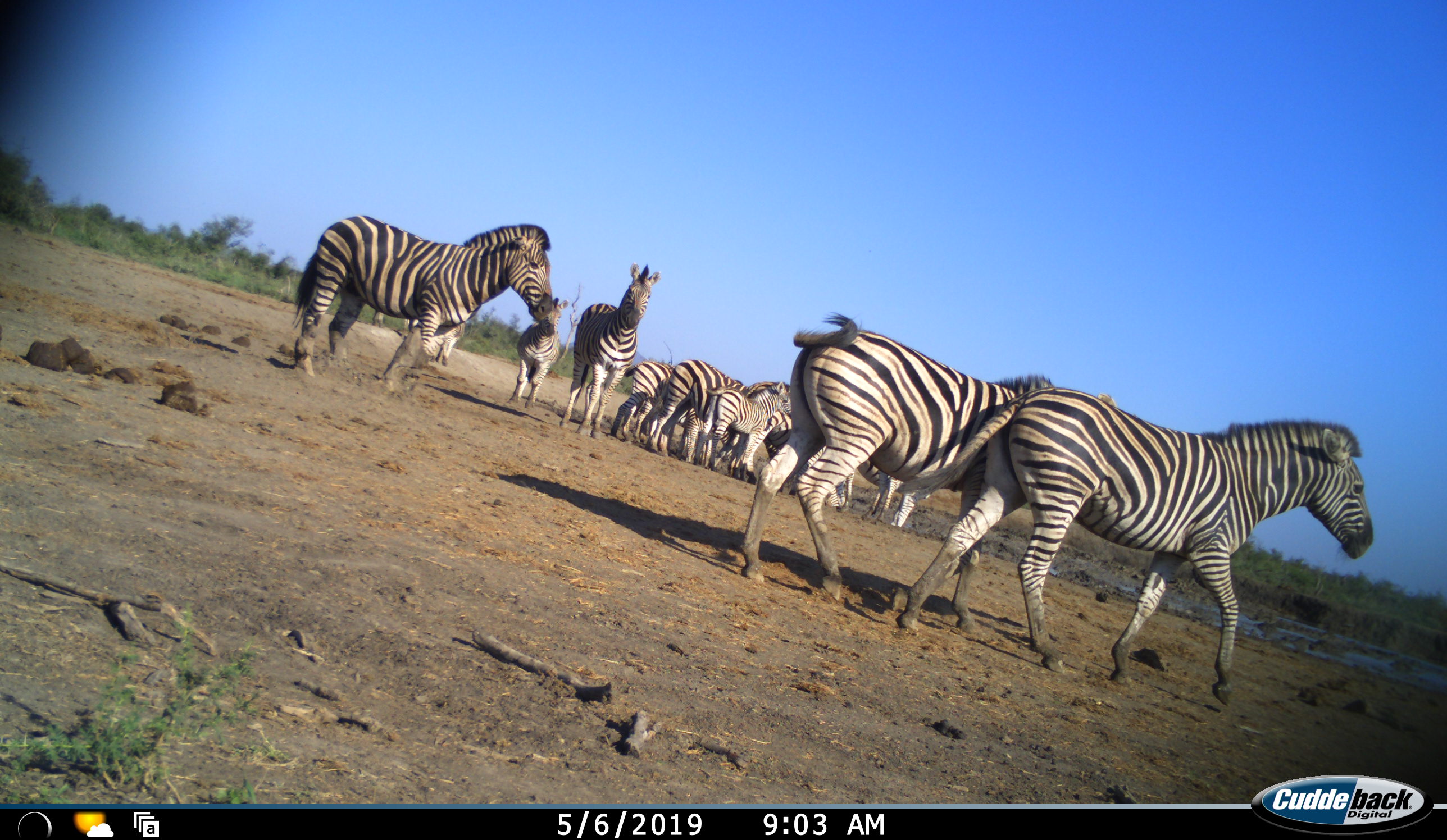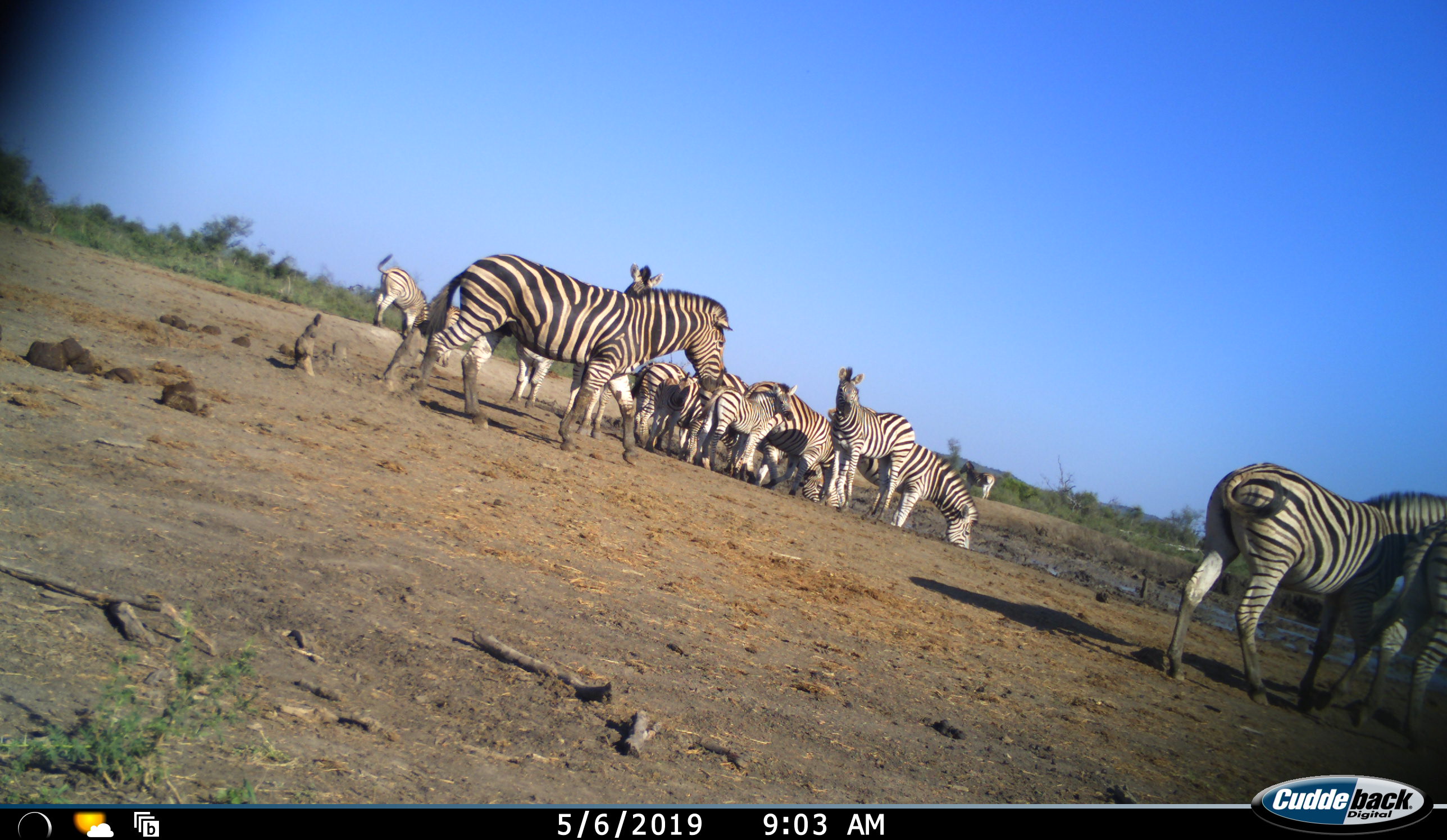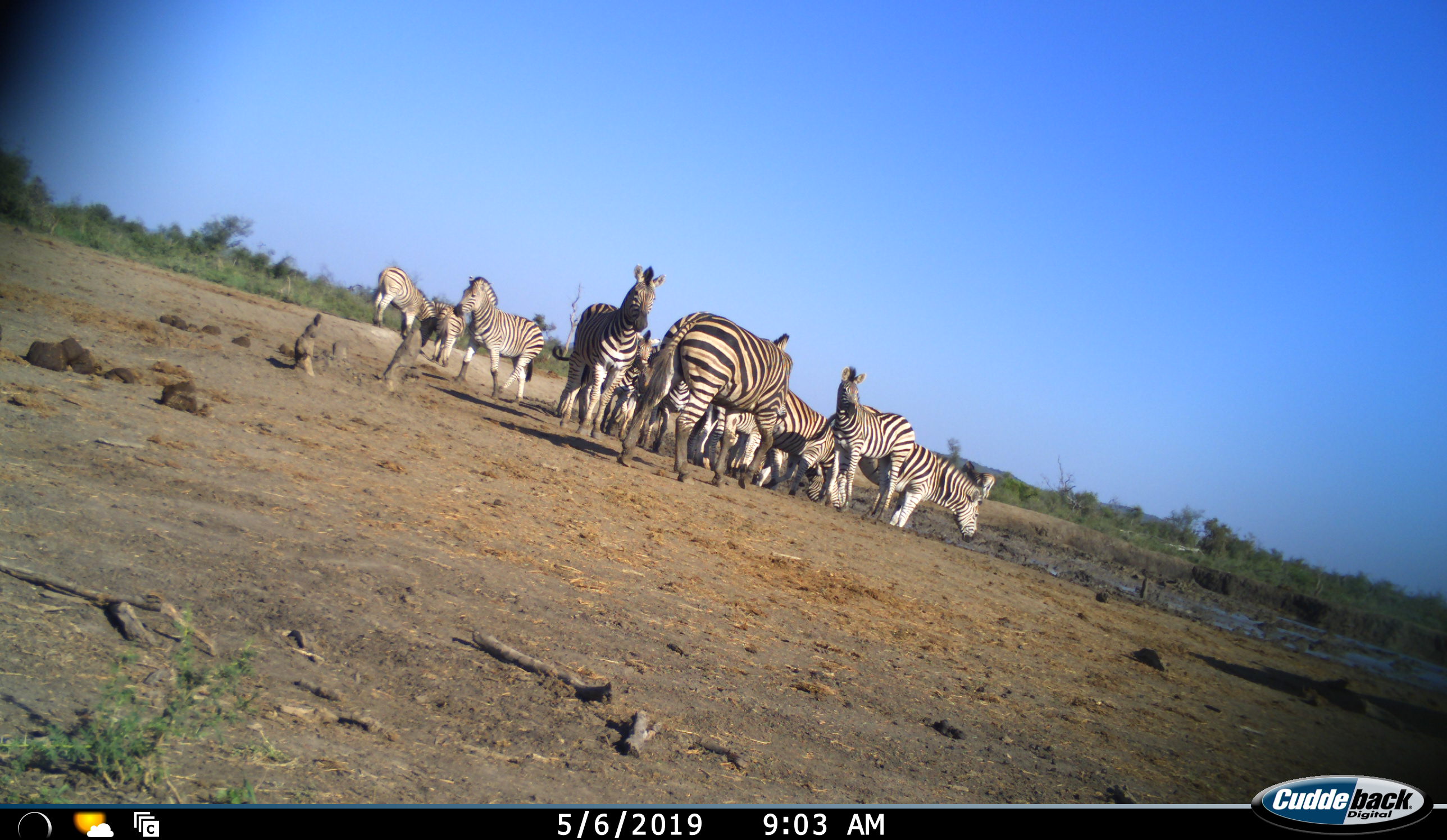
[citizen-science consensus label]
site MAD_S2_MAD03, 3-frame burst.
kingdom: Animalia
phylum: Chordata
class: Mammalia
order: Perissodactyla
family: Equidae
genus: Equus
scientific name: Equus quagga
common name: plains zebra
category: zebraplains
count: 11-50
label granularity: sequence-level